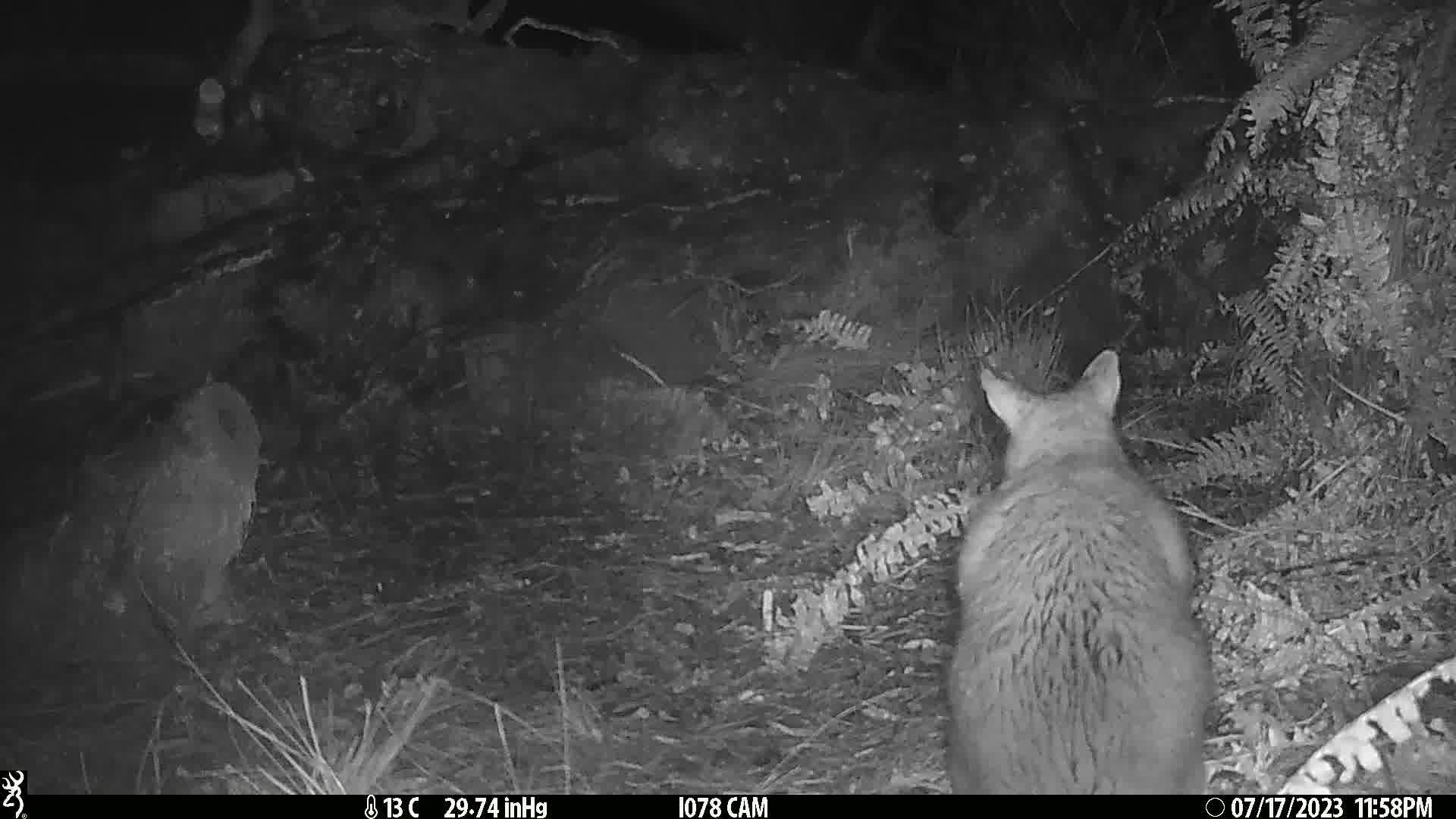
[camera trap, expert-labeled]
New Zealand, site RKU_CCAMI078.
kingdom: Animalia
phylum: Chordata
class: Mammalia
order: Diprotodontia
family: Phalangeridae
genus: Trichosurus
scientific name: Trichosurus vulpecula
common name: common brushtail possum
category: possum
Possum (common brushtail possum) (Trichosurus vulpecula).